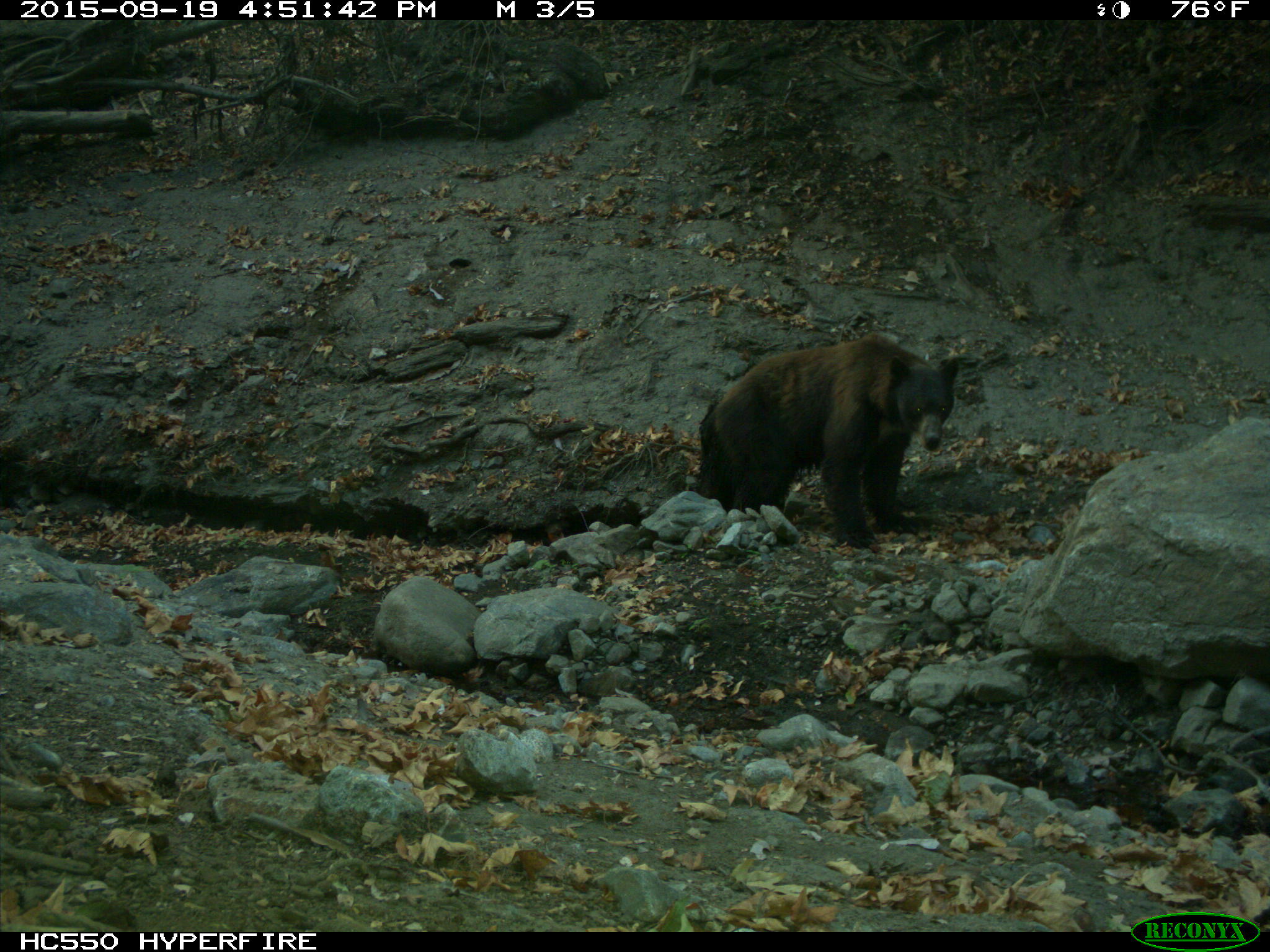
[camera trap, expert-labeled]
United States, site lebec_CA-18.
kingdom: Animalia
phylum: Chordata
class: Mammalia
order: Carnivora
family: Ursidae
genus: Ursus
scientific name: Ursus americanus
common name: american black bear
Ursus americanus (american black bear).